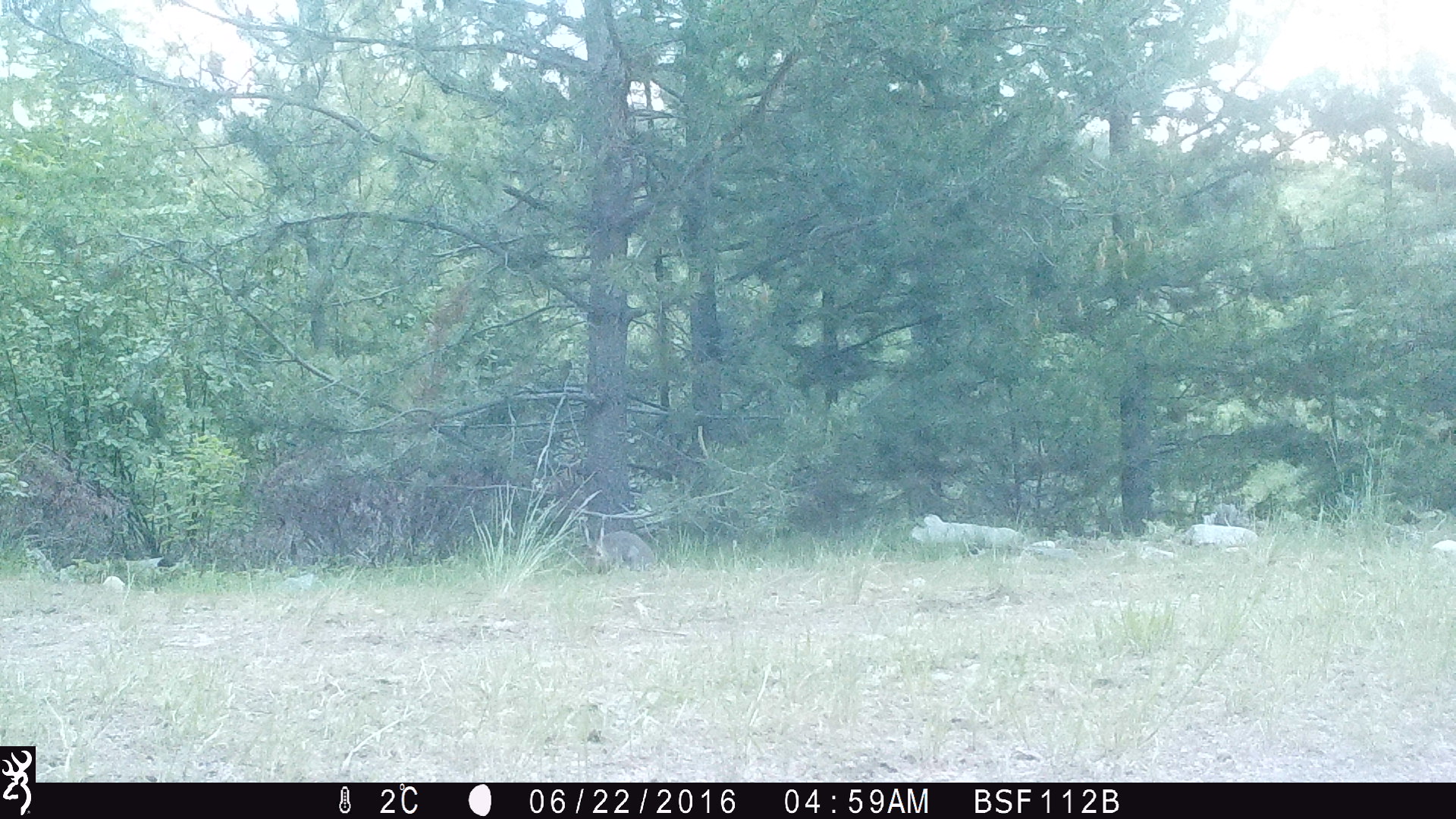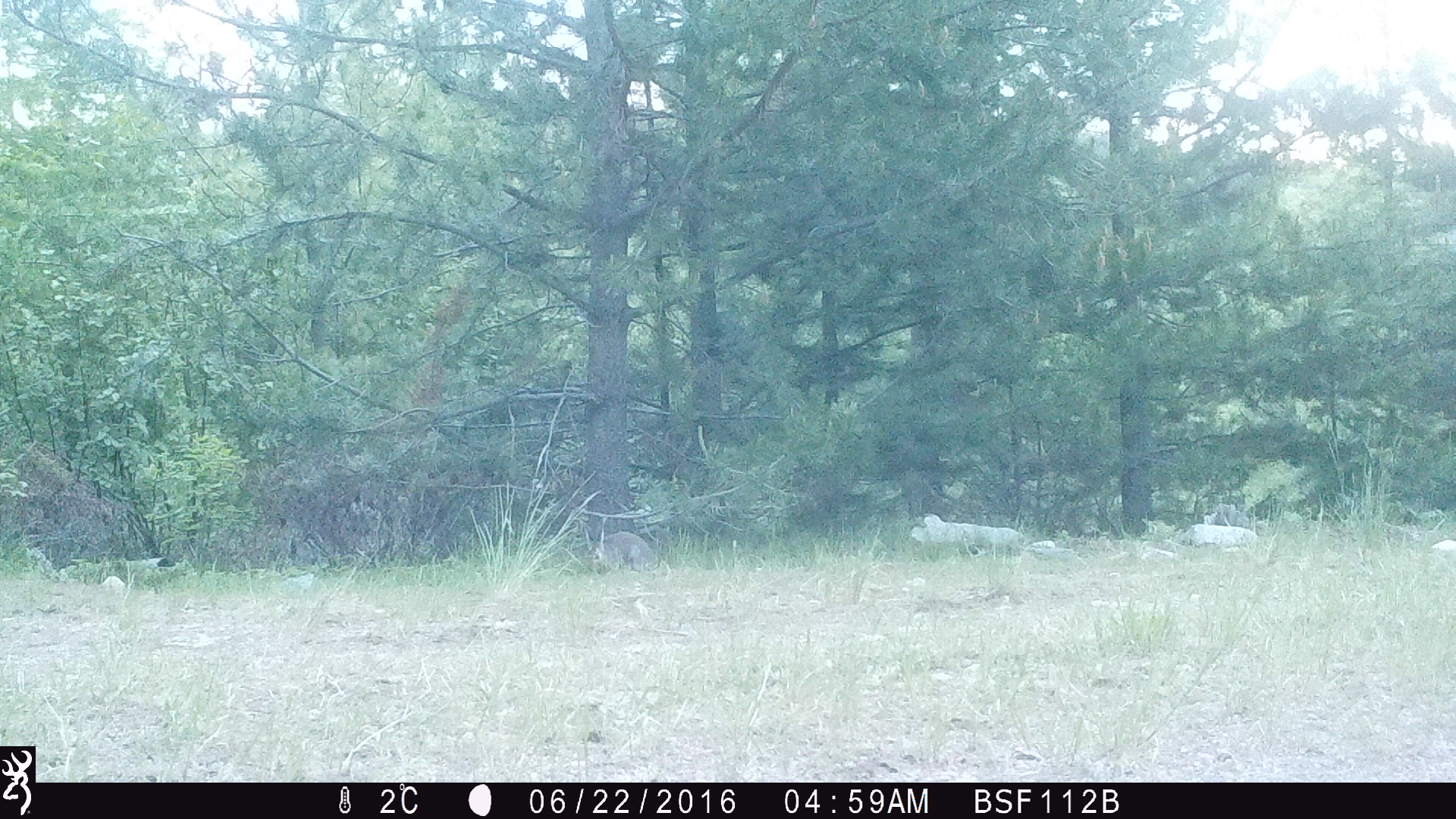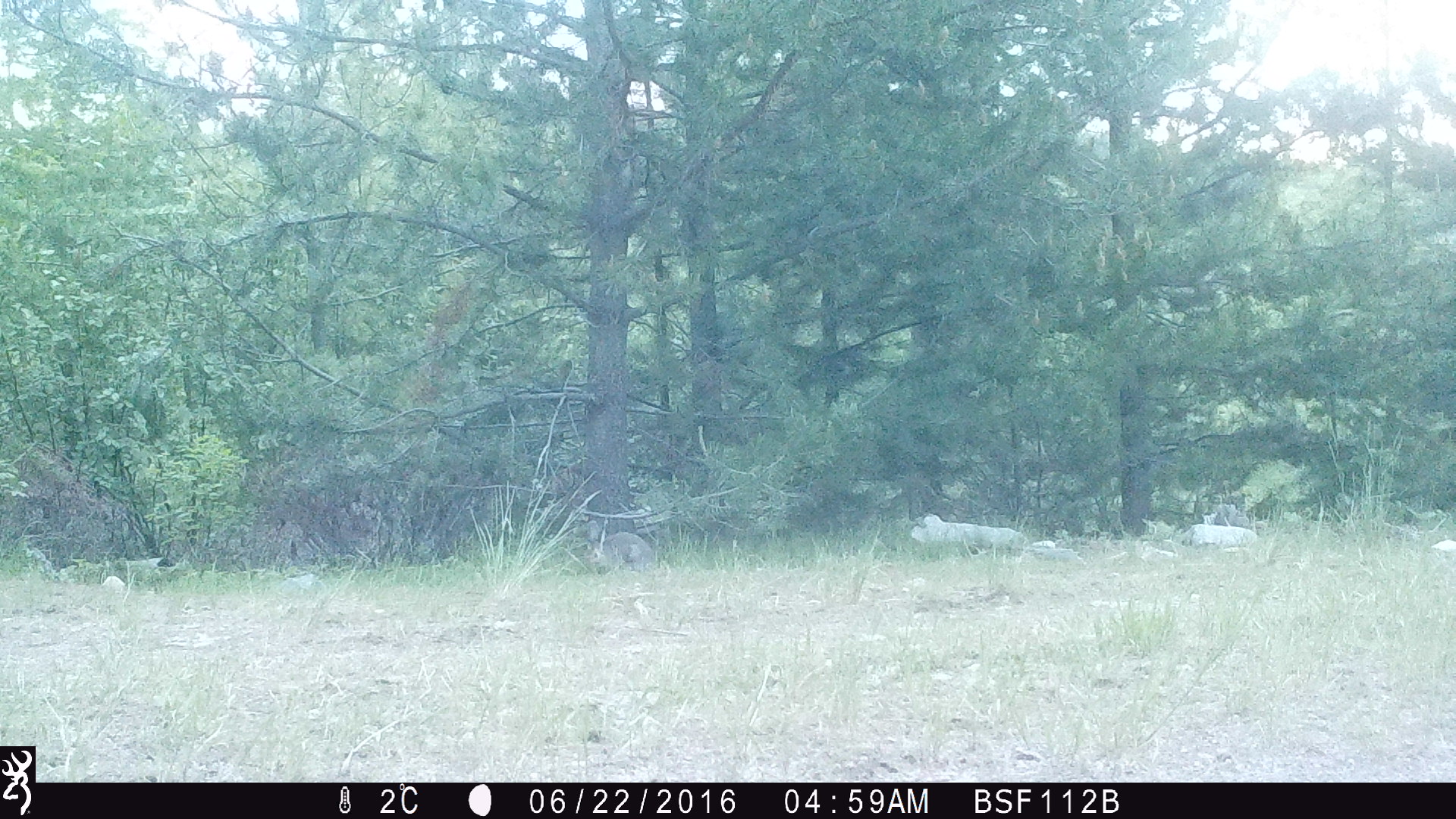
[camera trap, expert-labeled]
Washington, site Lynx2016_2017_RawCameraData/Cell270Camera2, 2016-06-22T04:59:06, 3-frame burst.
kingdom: Animalia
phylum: Chordata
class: Mammalia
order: Lagomorpha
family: Leporidae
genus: Lepus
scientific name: Lepus americanus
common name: snowshoe hare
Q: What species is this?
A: Lepus americanus (snowshoe hare).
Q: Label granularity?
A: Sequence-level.